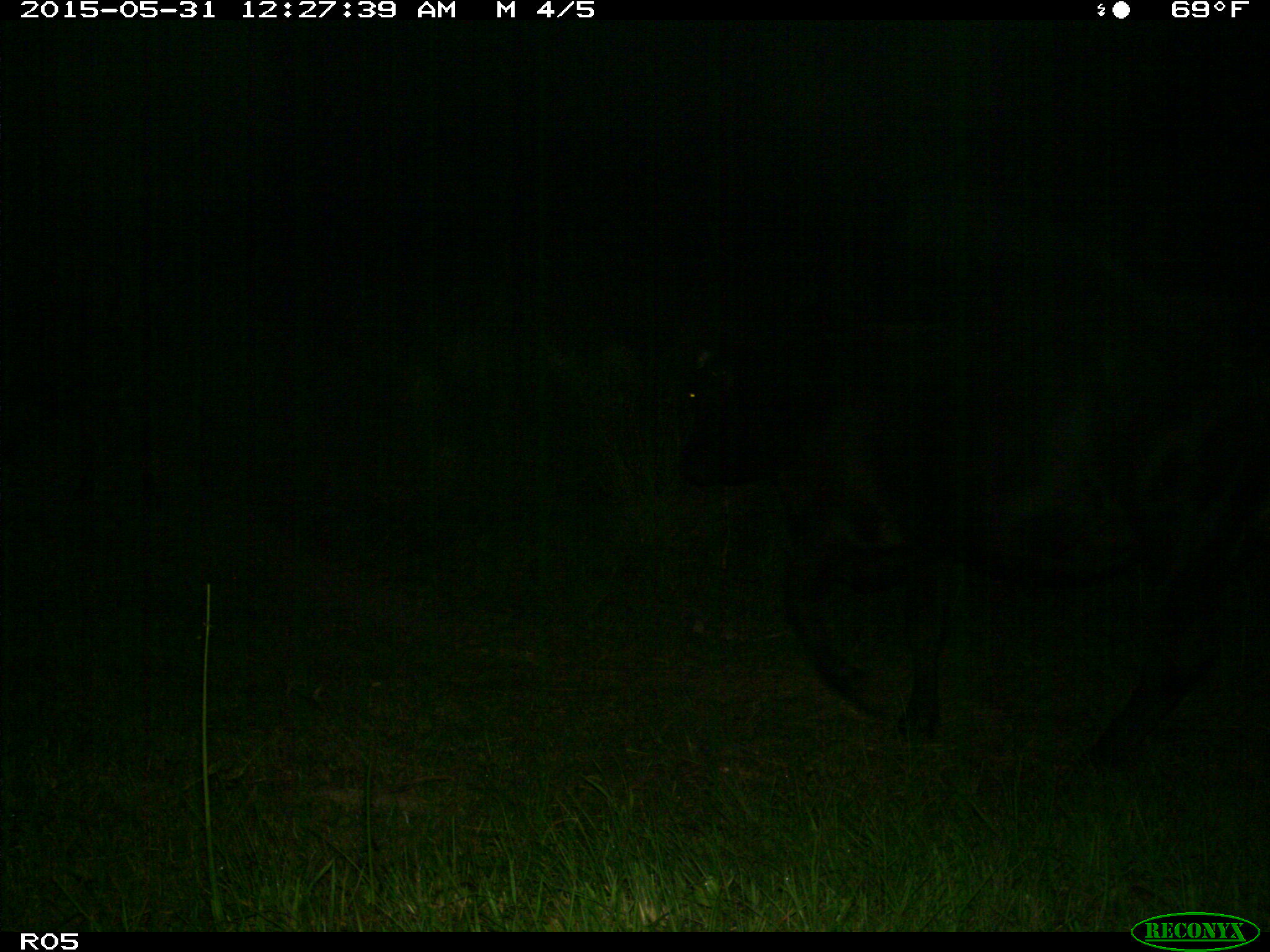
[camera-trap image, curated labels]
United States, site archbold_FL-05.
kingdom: Animalia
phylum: Chordata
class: Mammalia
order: Artiodactyla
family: Bovidae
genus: Bos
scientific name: Bos taurus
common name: domestic cow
Bos taurus (domestic cow).